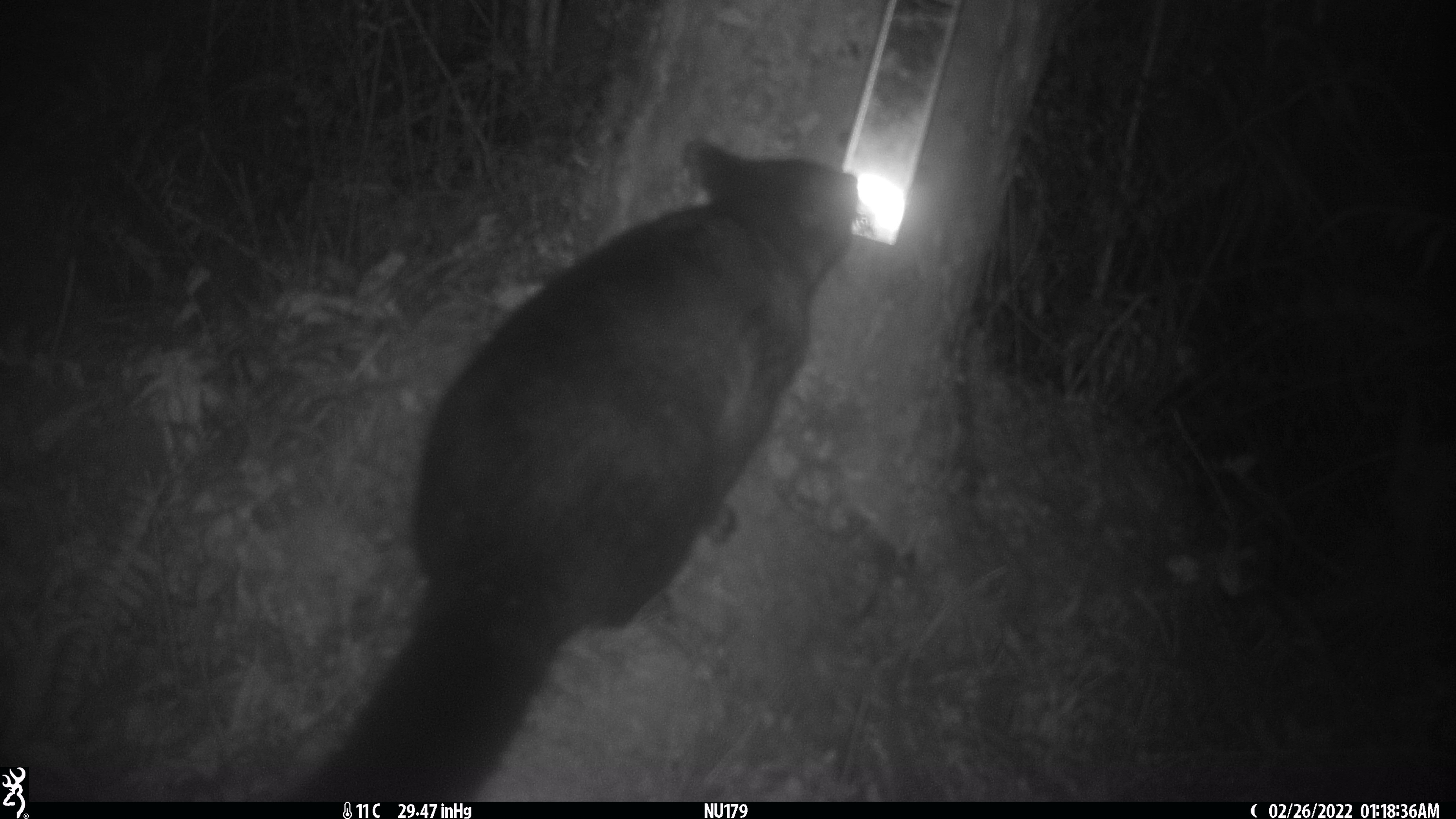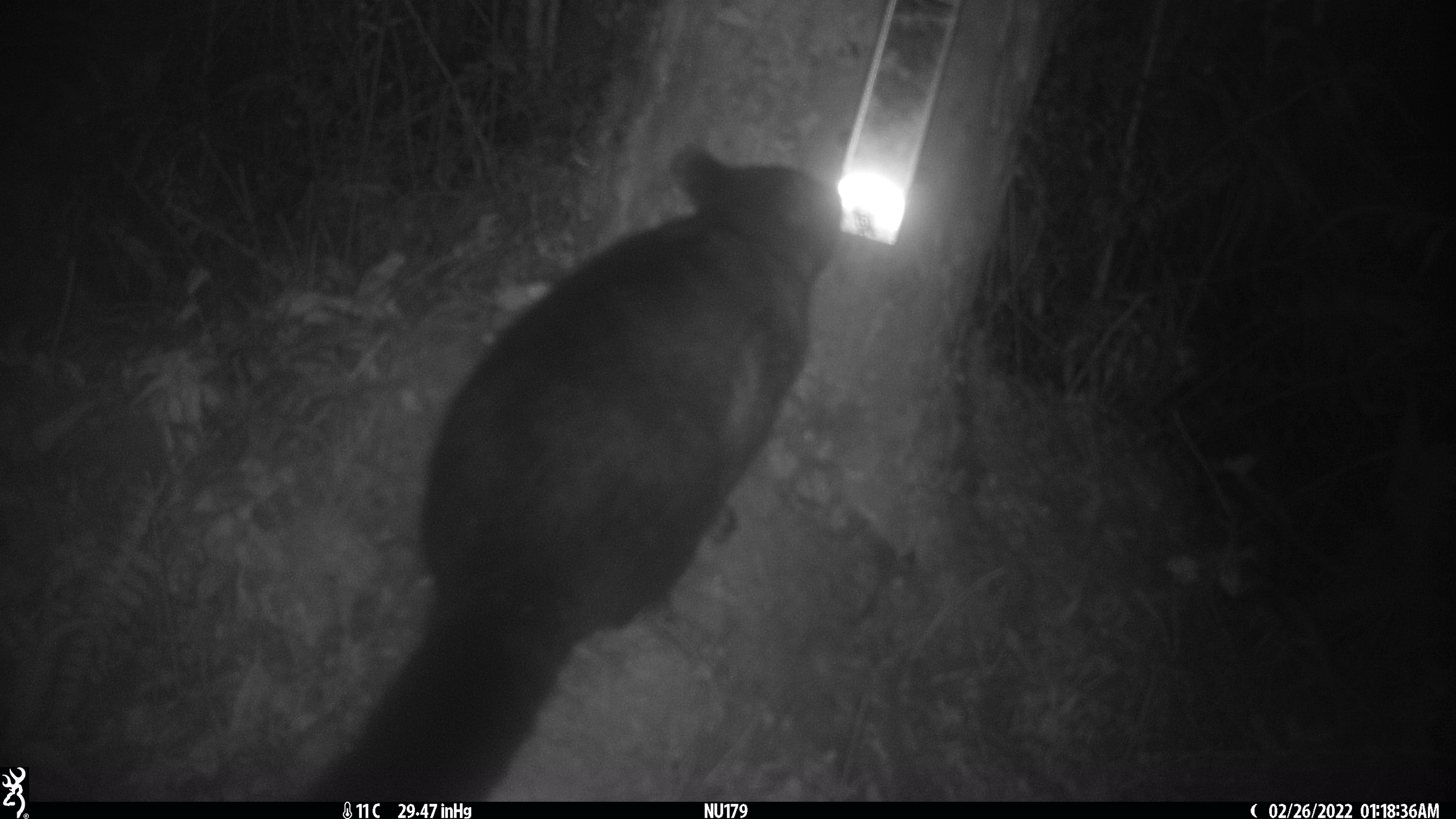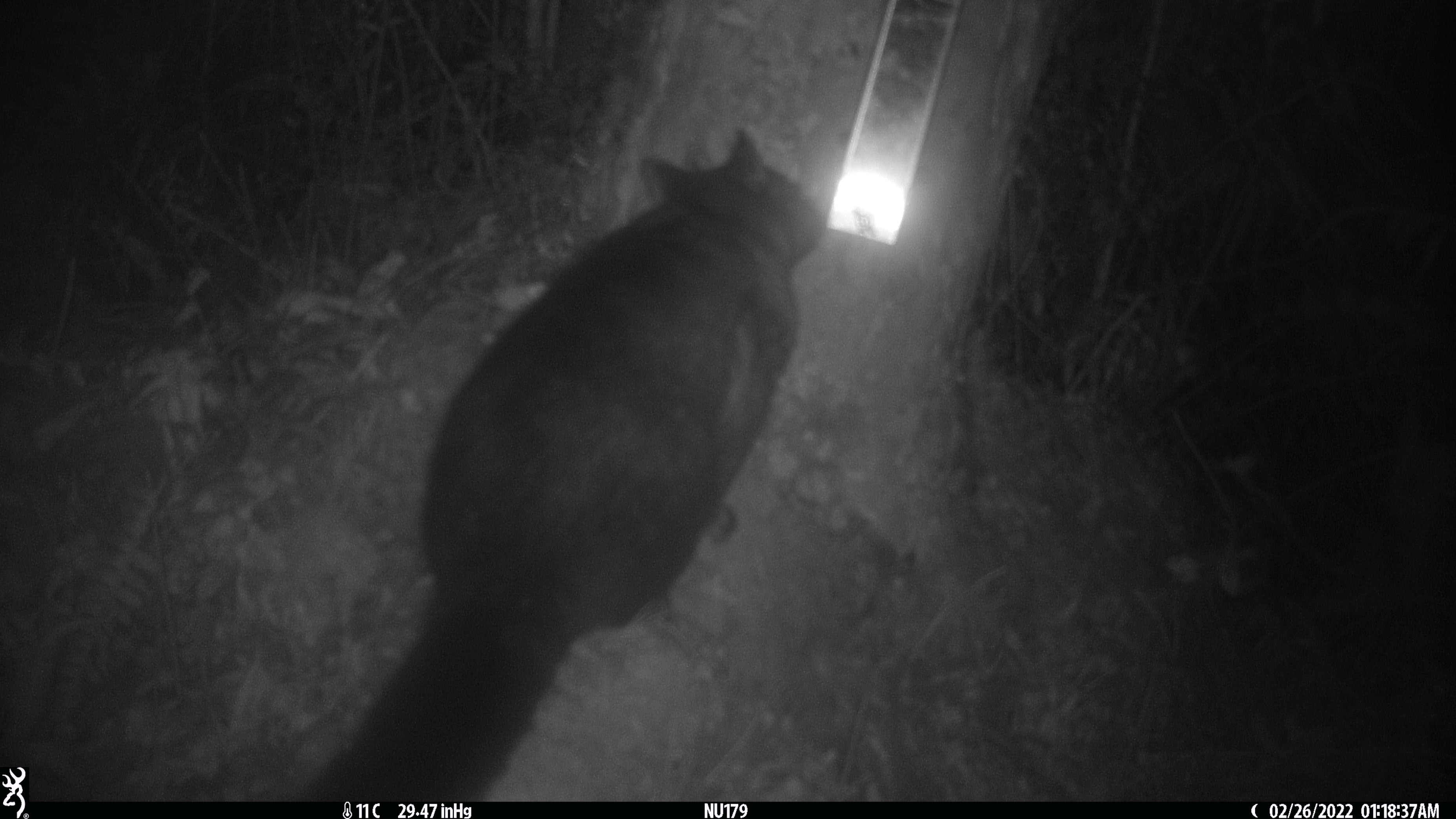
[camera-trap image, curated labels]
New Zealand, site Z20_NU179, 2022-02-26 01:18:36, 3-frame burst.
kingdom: Animalia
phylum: Chordata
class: Mammalia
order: Diprotodontia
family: Phalangeridae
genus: Trichosurus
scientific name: Trichosurus vulpecula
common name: common brushtail possum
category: possum